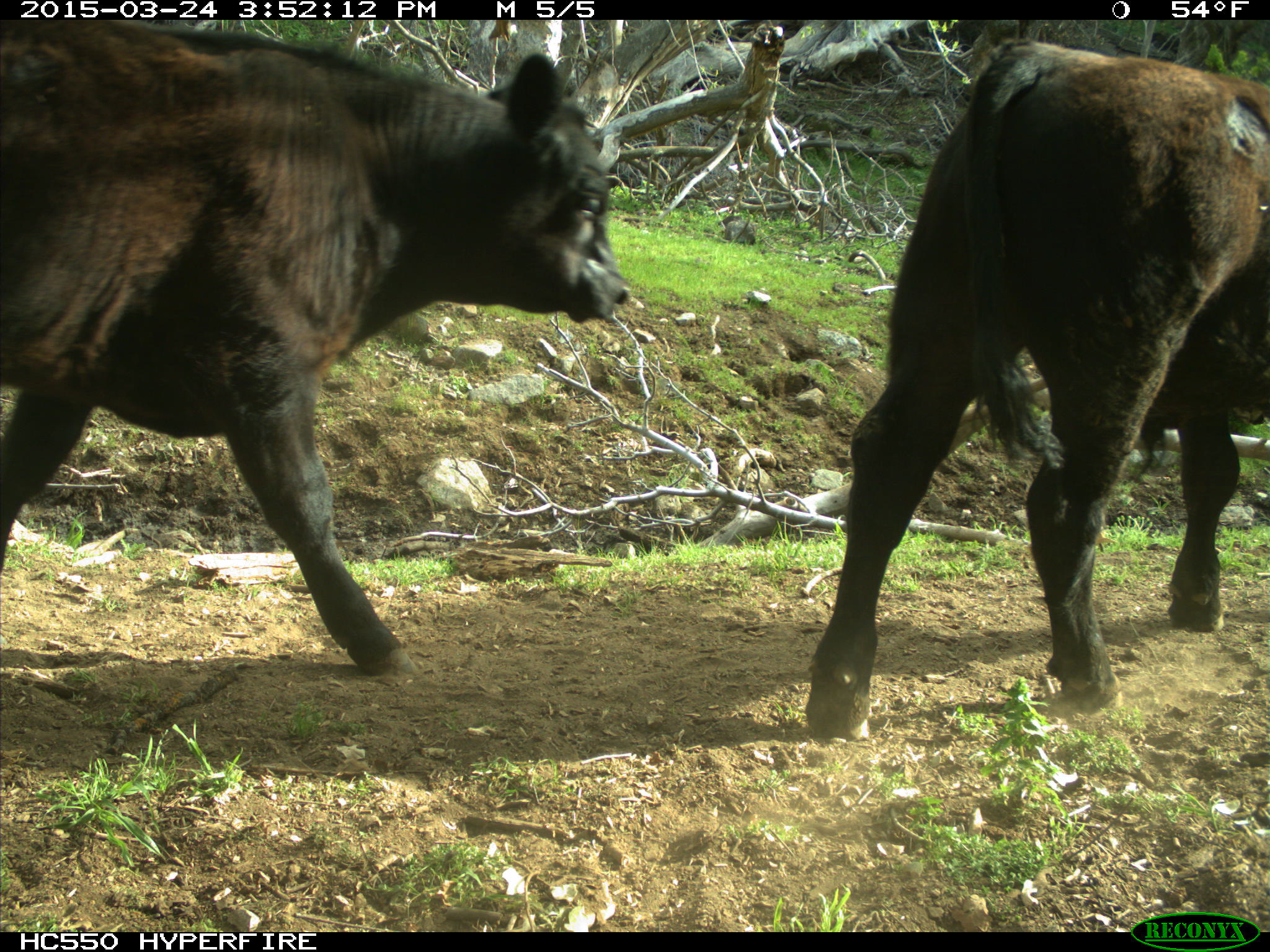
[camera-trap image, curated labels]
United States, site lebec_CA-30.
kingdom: Animalia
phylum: Chordata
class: Mammalia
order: Artiodactyla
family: Bovidae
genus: Bos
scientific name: Bos taurus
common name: domestic cow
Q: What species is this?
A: Bos taurus (domestic cow).